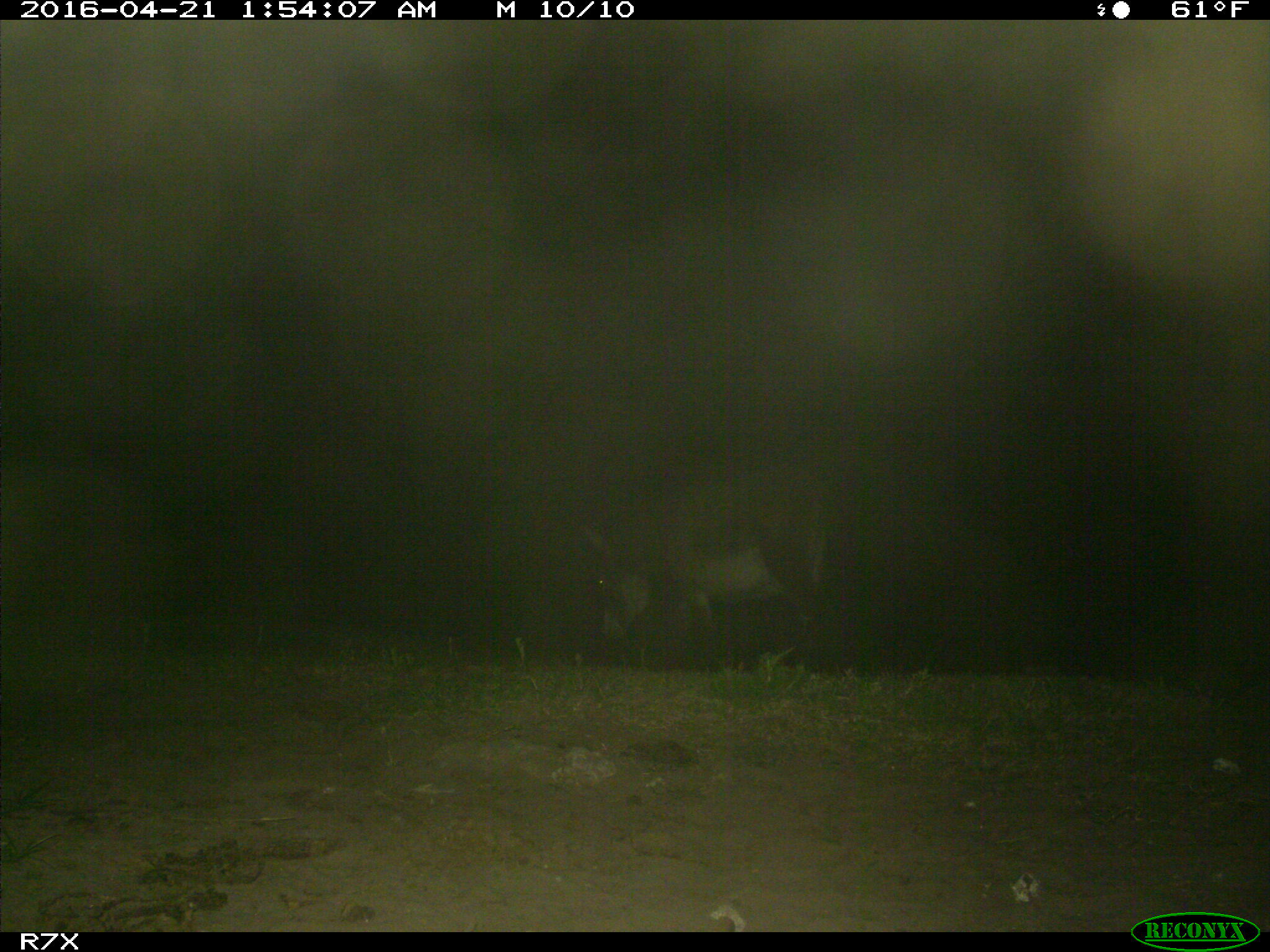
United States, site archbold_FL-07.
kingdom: Animalia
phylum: Chordata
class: Mammalia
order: Artiodactyla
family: Bovidae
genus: Bos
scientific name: Bos taurus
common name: domestic cow